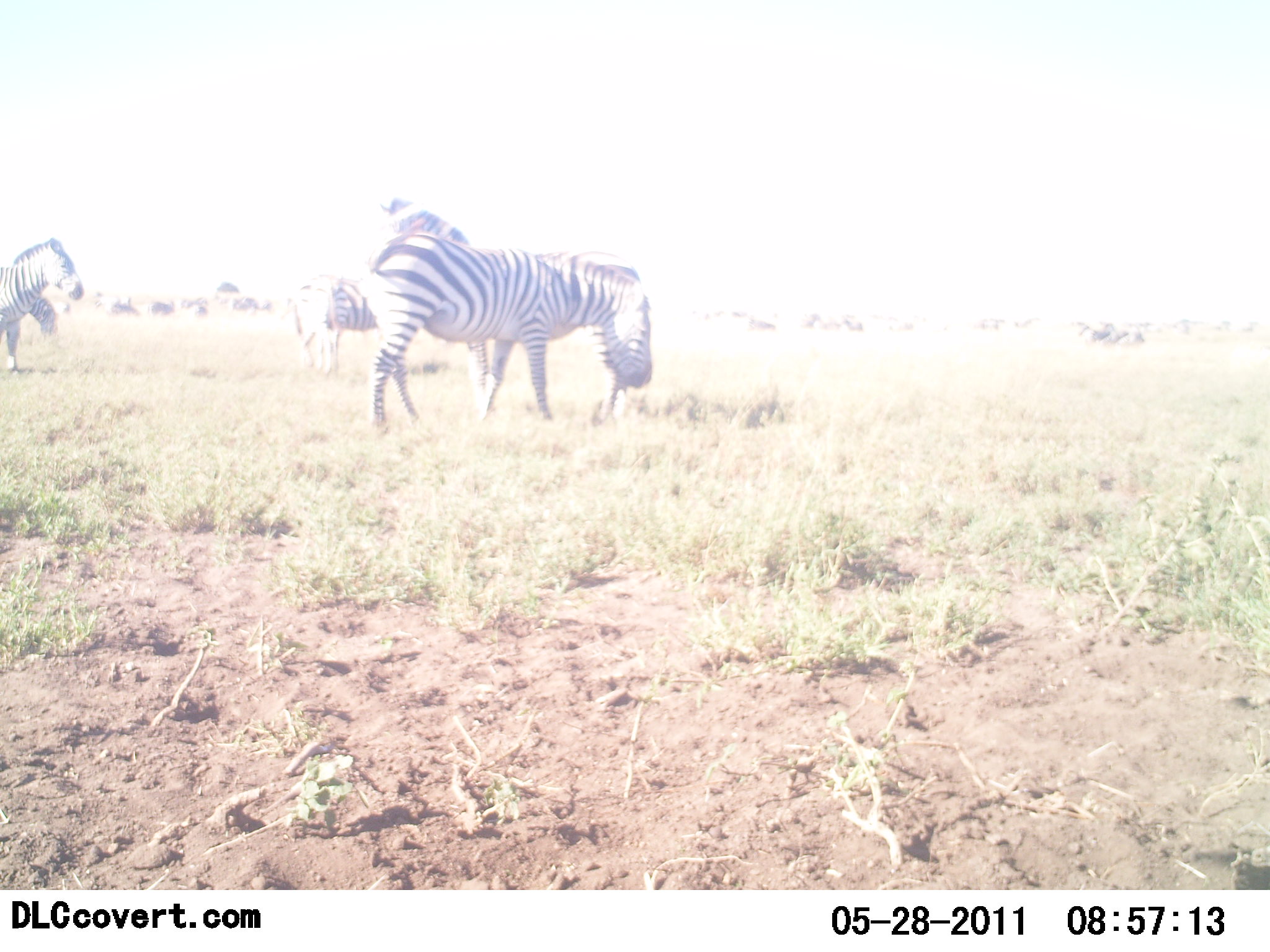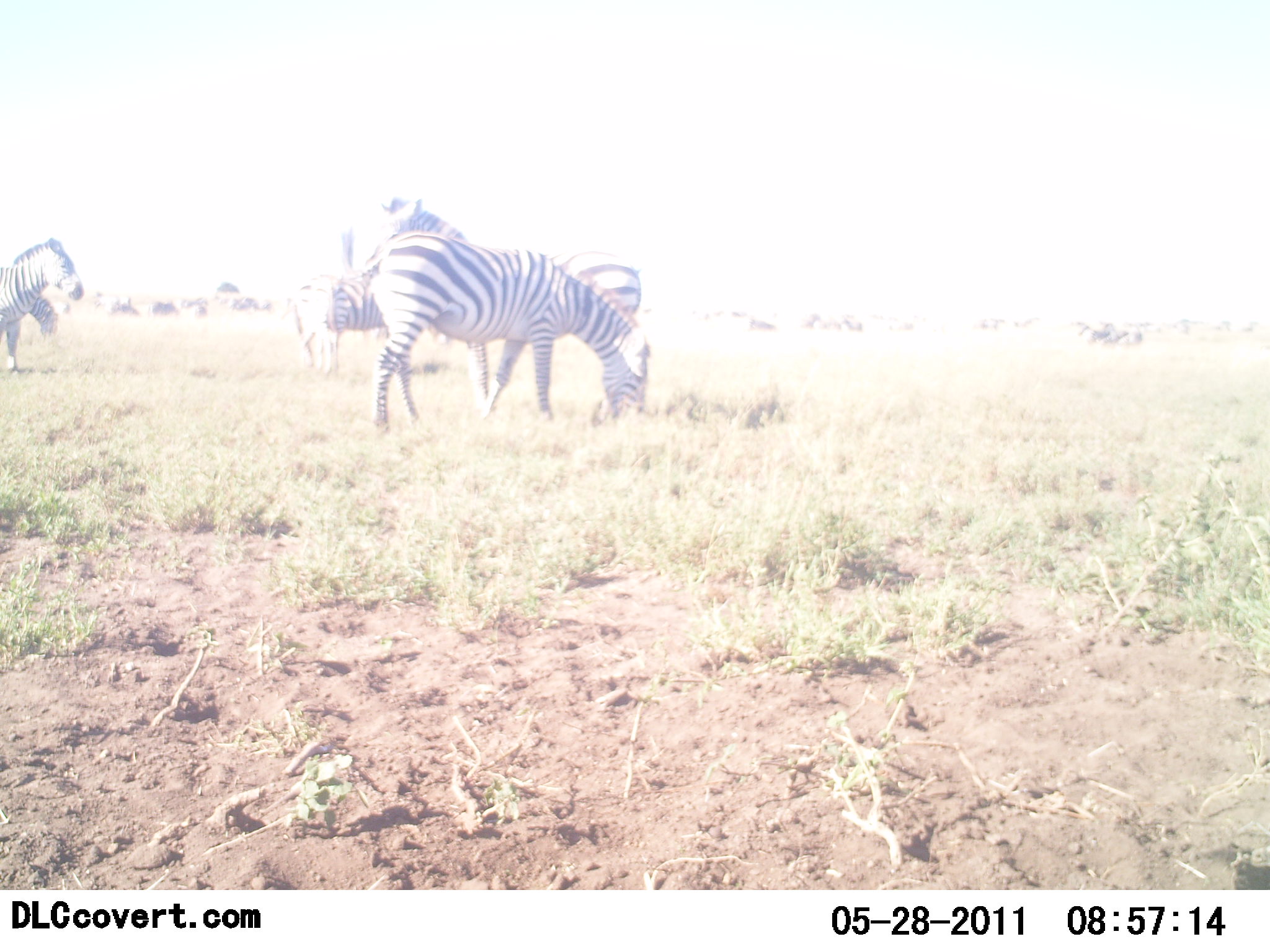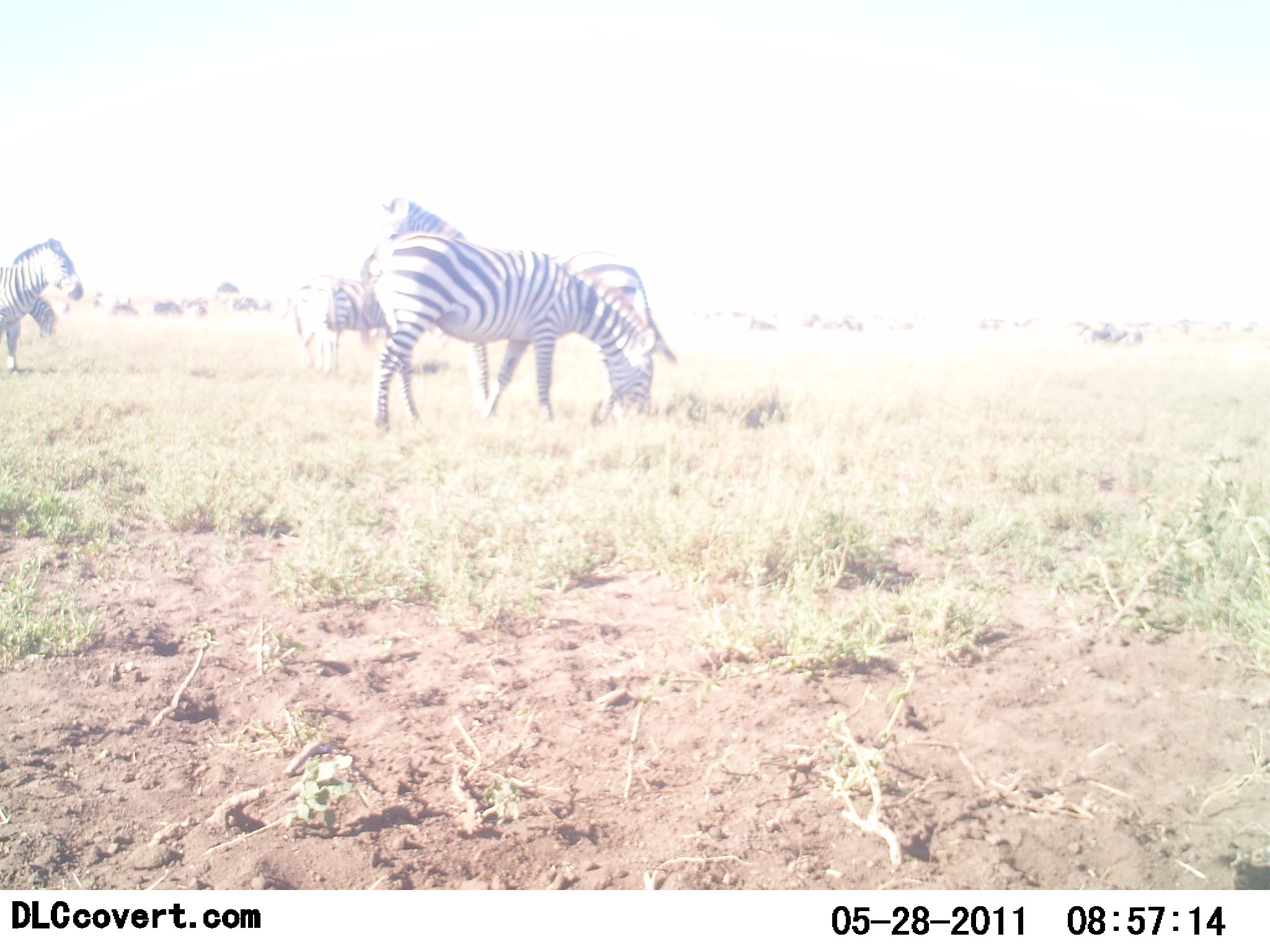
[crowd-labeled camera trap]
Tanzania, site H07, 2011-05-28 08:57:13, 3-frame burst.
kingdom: Animalia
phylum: Chordata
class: Mammalia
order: Perissodactyla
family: Equidae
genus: Equus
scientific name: Equus quagga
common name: plains zebra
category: zebra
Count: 4.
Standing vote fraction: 64%.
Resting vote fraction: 9%.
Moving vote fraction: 0%.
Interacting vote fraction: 0%.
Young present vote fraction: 0%.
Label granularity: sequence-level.